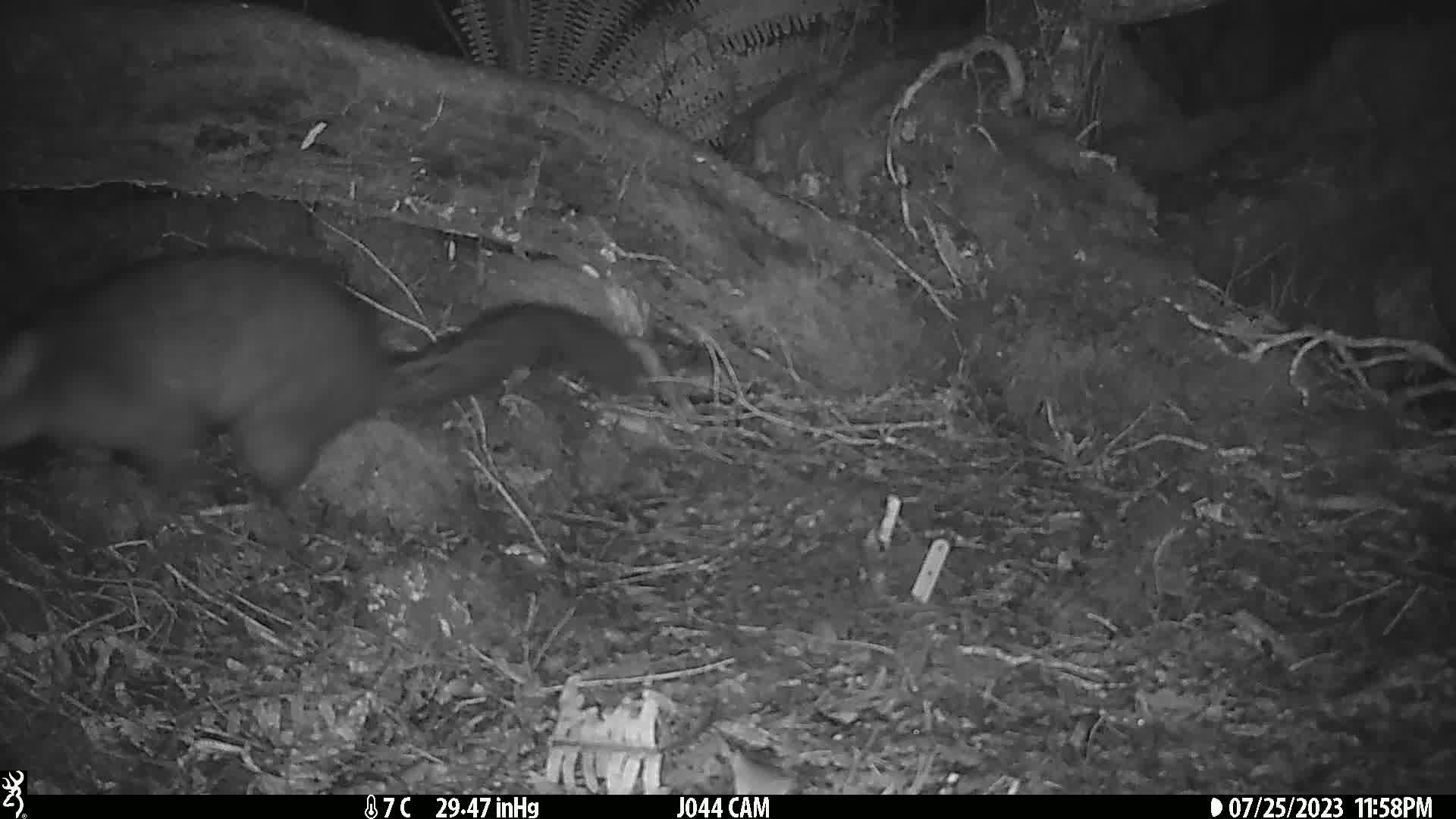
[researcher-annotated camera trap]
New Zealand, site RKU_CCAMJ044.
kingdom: Animalia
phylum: Chordata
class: Mammalia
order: Diprotodontia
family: Phalangeridae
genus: Trichosurus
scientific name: Trichosurus vulpecula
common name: common brushtail possum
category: possum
Possum (common brushtail possum) (Trichosurus vulpecula).